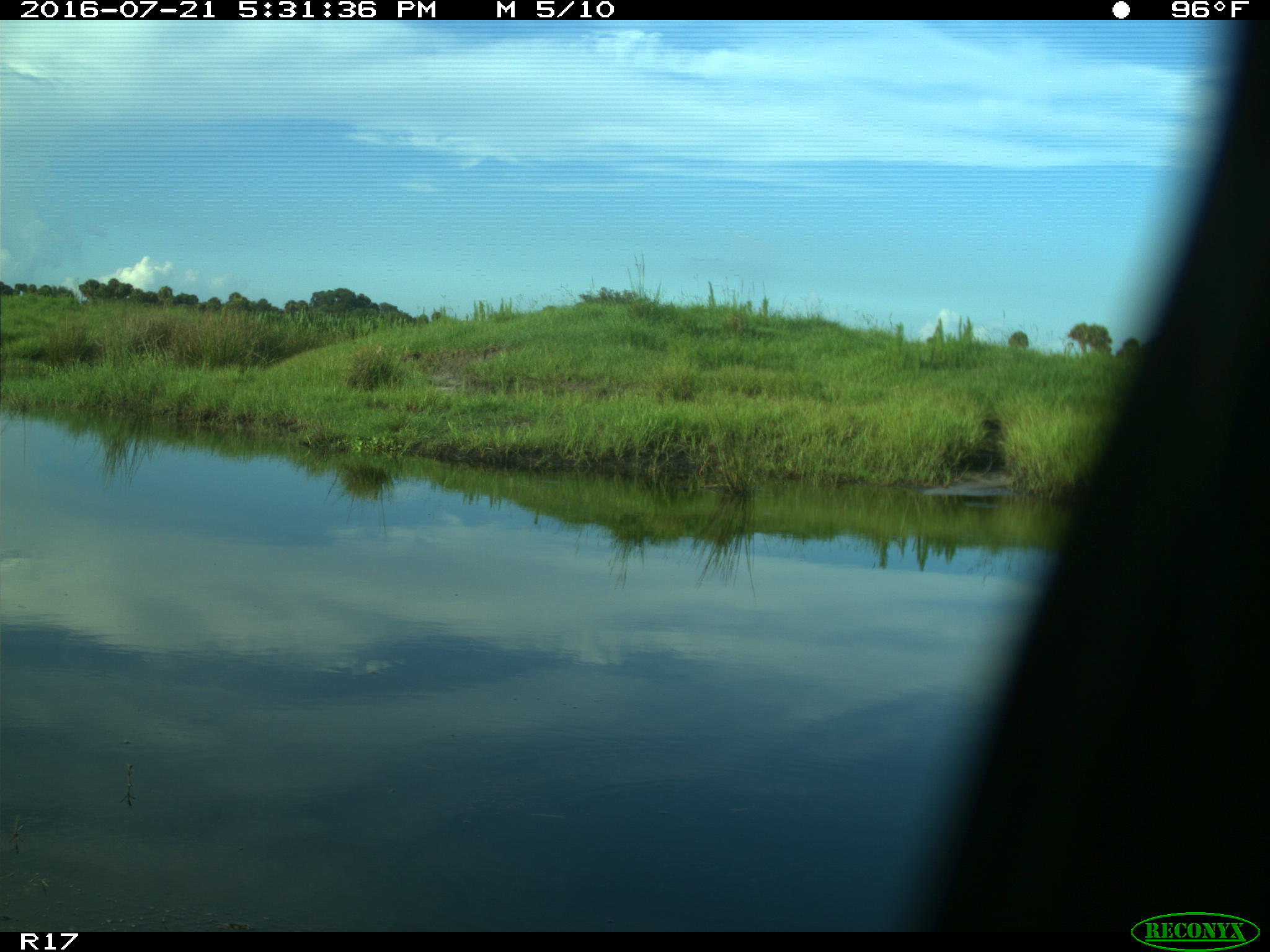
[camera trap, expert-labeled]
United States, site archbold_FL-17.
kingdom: Animalia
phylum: Chordata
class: Aves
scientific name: Aves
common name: birds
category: unidentified bird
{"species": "unidentified bird (birds) (Aves)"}